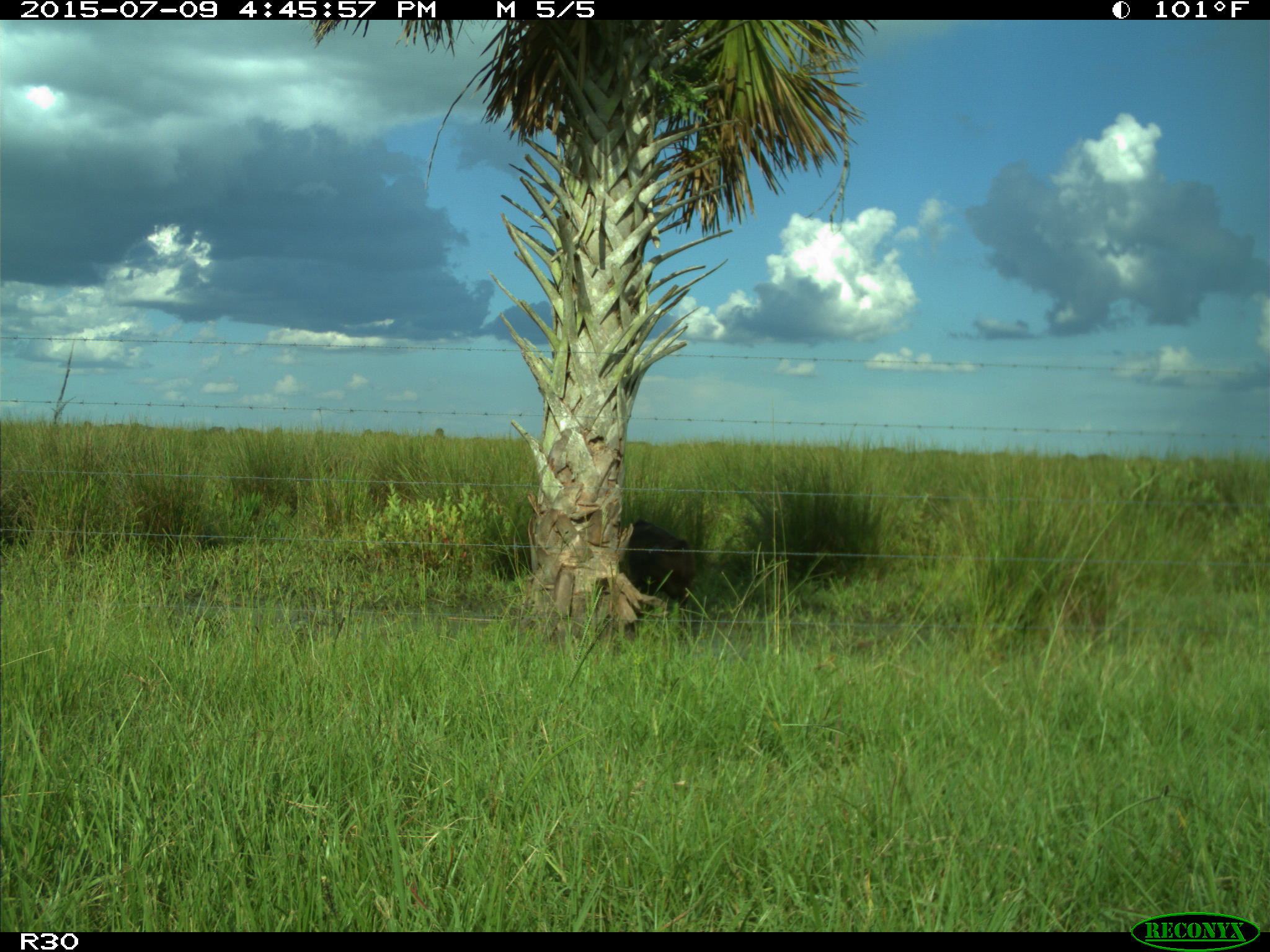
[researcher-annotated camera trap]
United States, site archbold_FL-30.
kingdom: Animalia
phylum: Chordata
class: Mammalia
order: Artiodactyla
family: Bovidae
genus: Bos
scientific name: Bos taurus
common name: domestic cow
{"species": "Bos taurus (domestic cow)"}